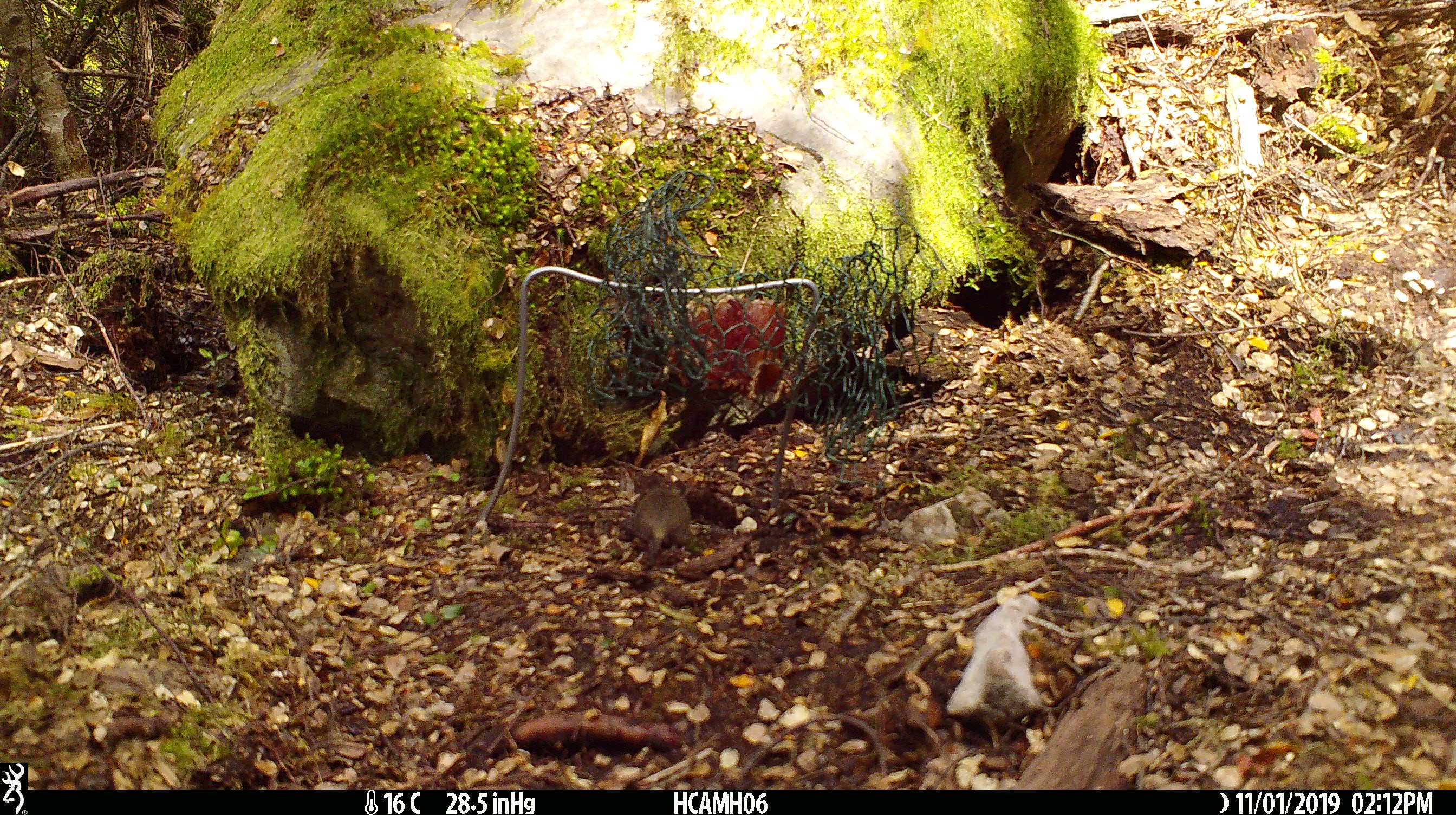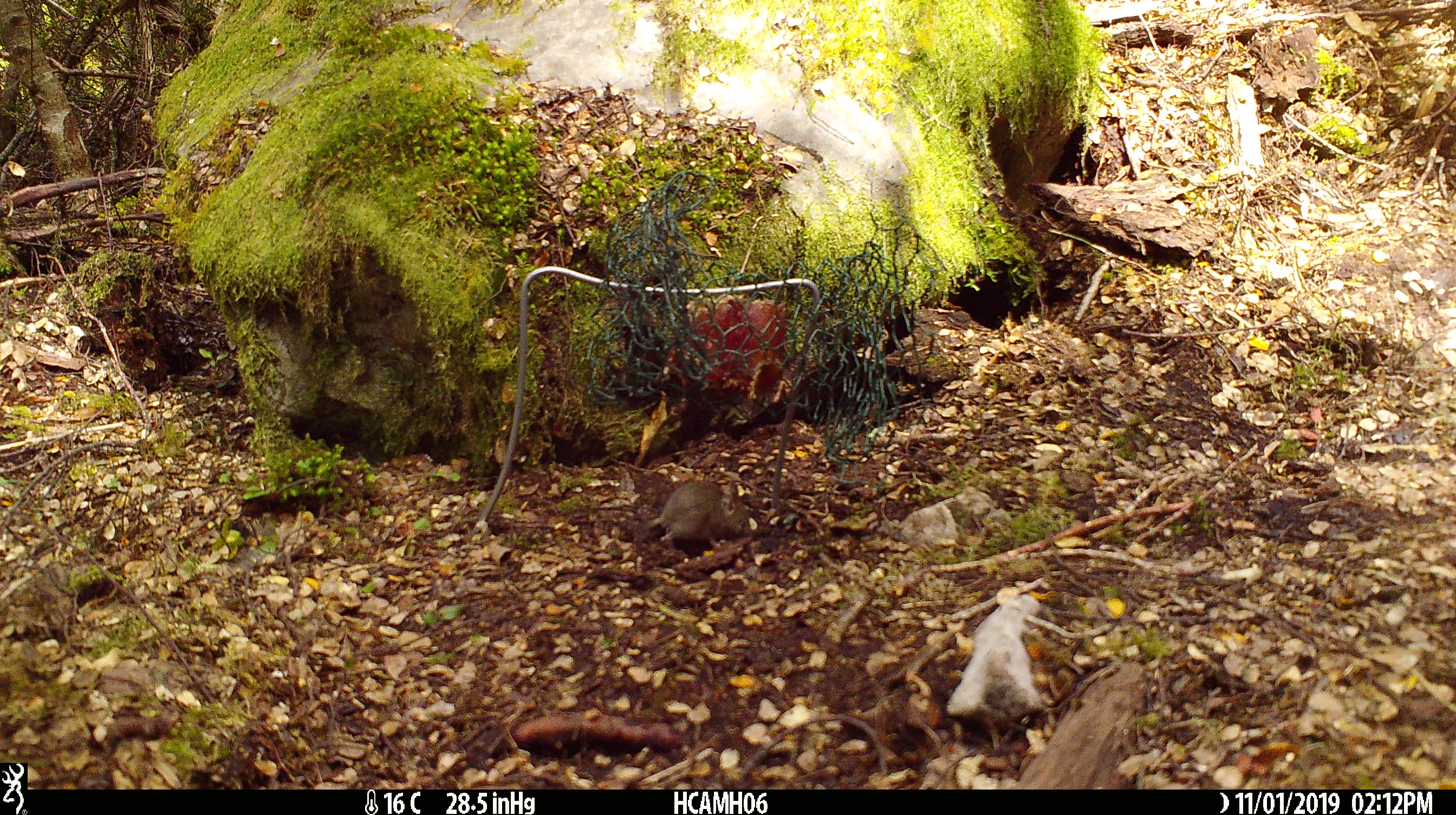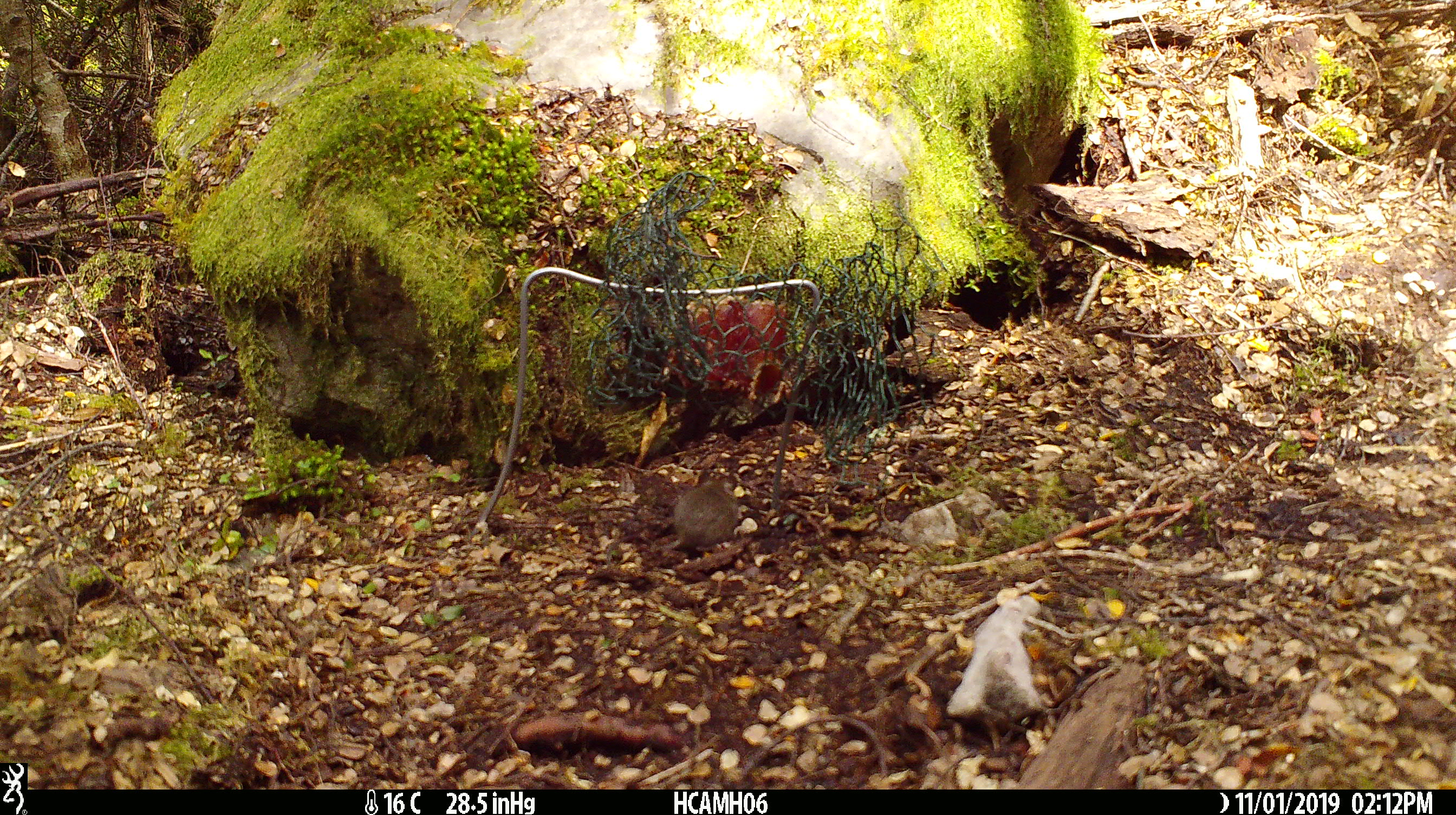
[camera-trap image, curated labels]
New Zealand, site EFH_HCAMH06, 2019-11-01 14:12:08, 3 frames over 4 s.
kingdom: Animalia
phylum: Chordata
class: Mammalia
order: Rodentia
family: Muridae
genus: Mus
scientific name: Mus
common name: mouse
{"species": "mouse (Mus)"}